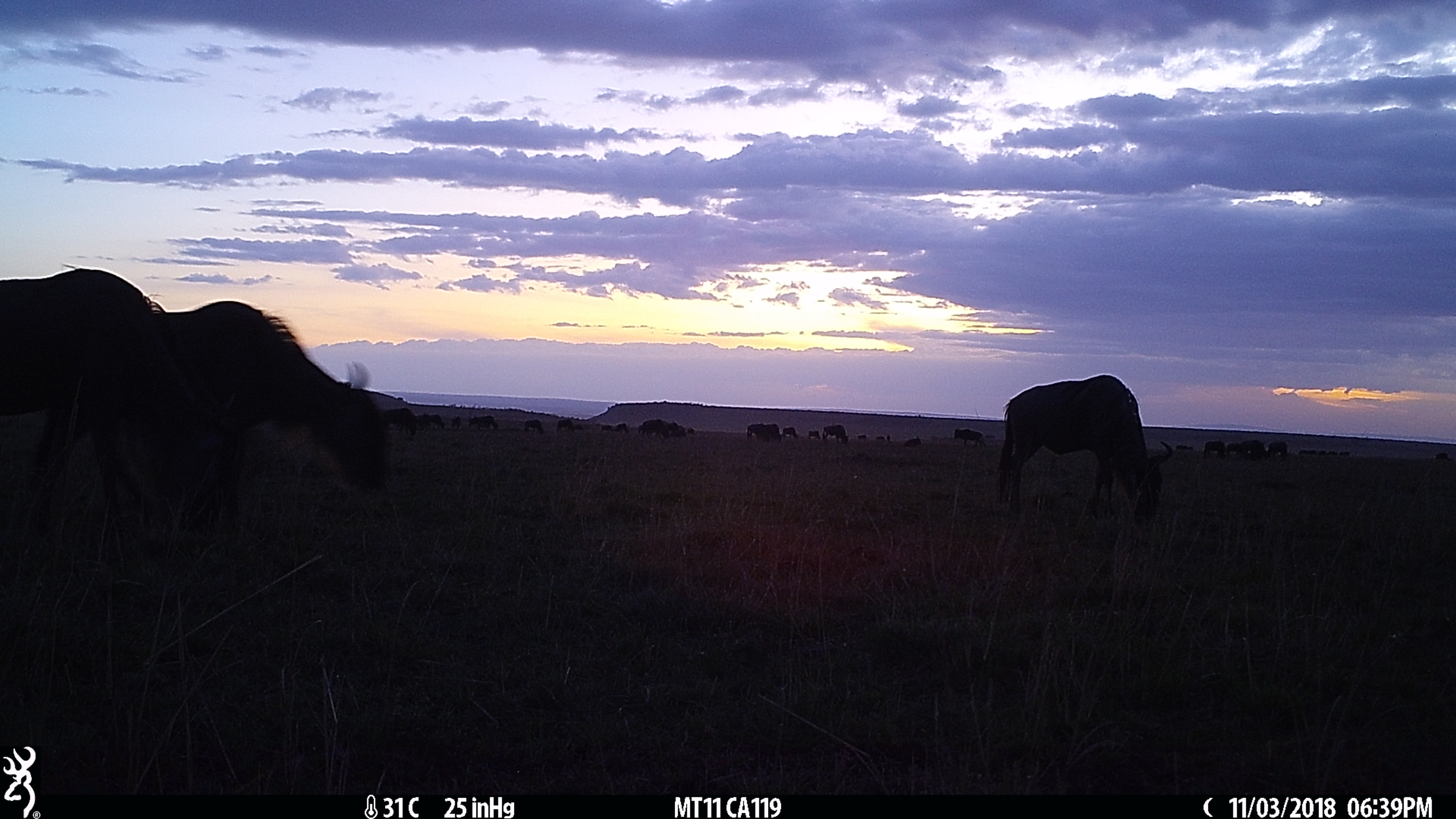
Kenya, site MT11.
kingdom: Animalia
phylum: Chordata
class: Mammalia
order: Artiodactyla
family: Bovidae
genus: Connochaetes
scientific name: Connochaetes taurinus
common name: blue wildebeest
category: wildebeest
Wildebeest (blue wildebeest) (Connochaetes taurinus).